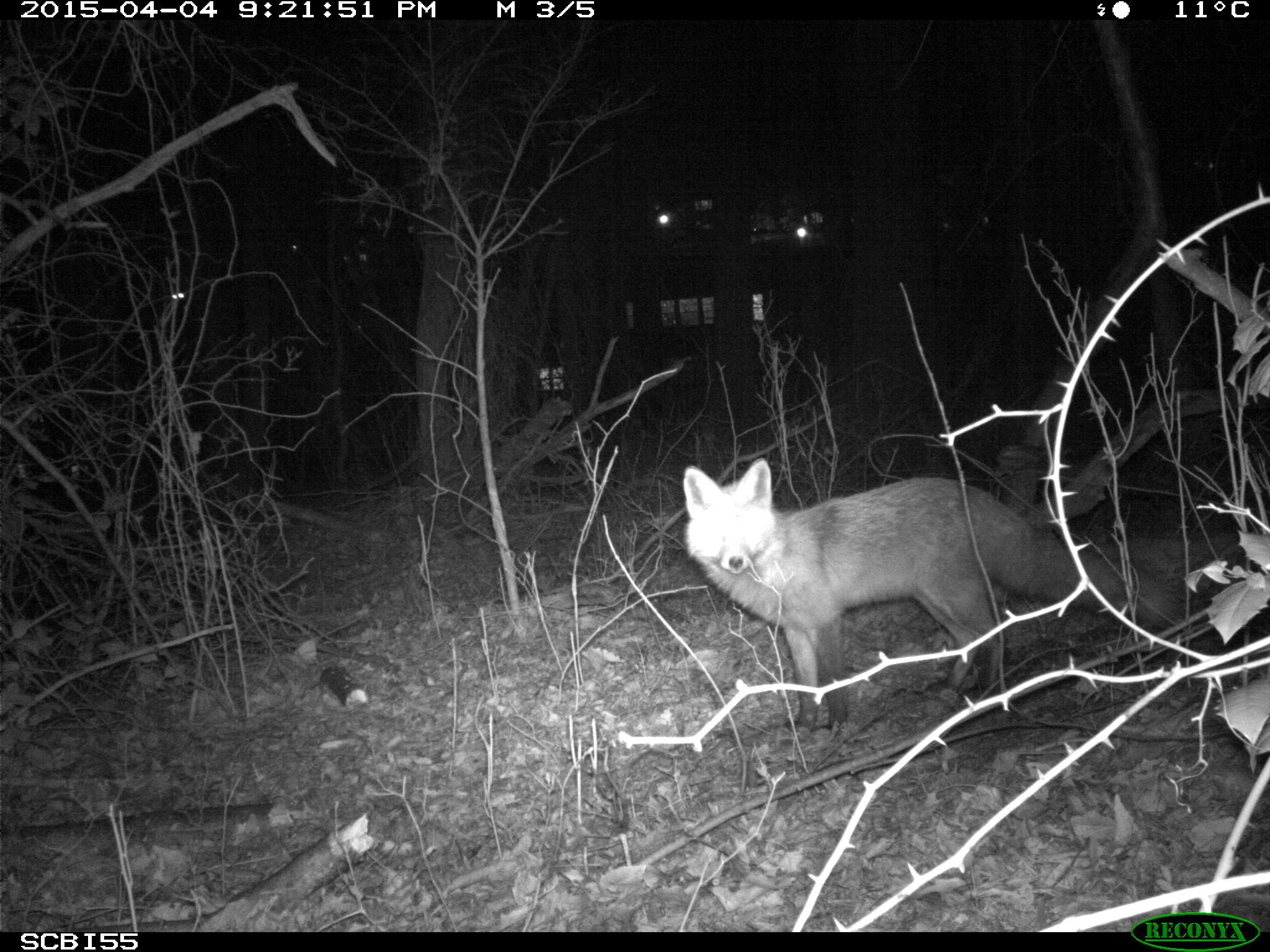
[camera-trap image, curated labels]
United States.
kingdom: Animalia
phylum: Chordata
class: Mammalia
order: Carnivora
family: Canidae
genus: Vulpes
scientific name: Vulpes vulpes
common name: red fox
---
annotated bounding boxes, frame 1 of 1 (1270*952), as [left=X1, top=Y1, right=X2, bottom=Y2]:
Red Fox: [left=675, top=455, right=1186, bottom=735]